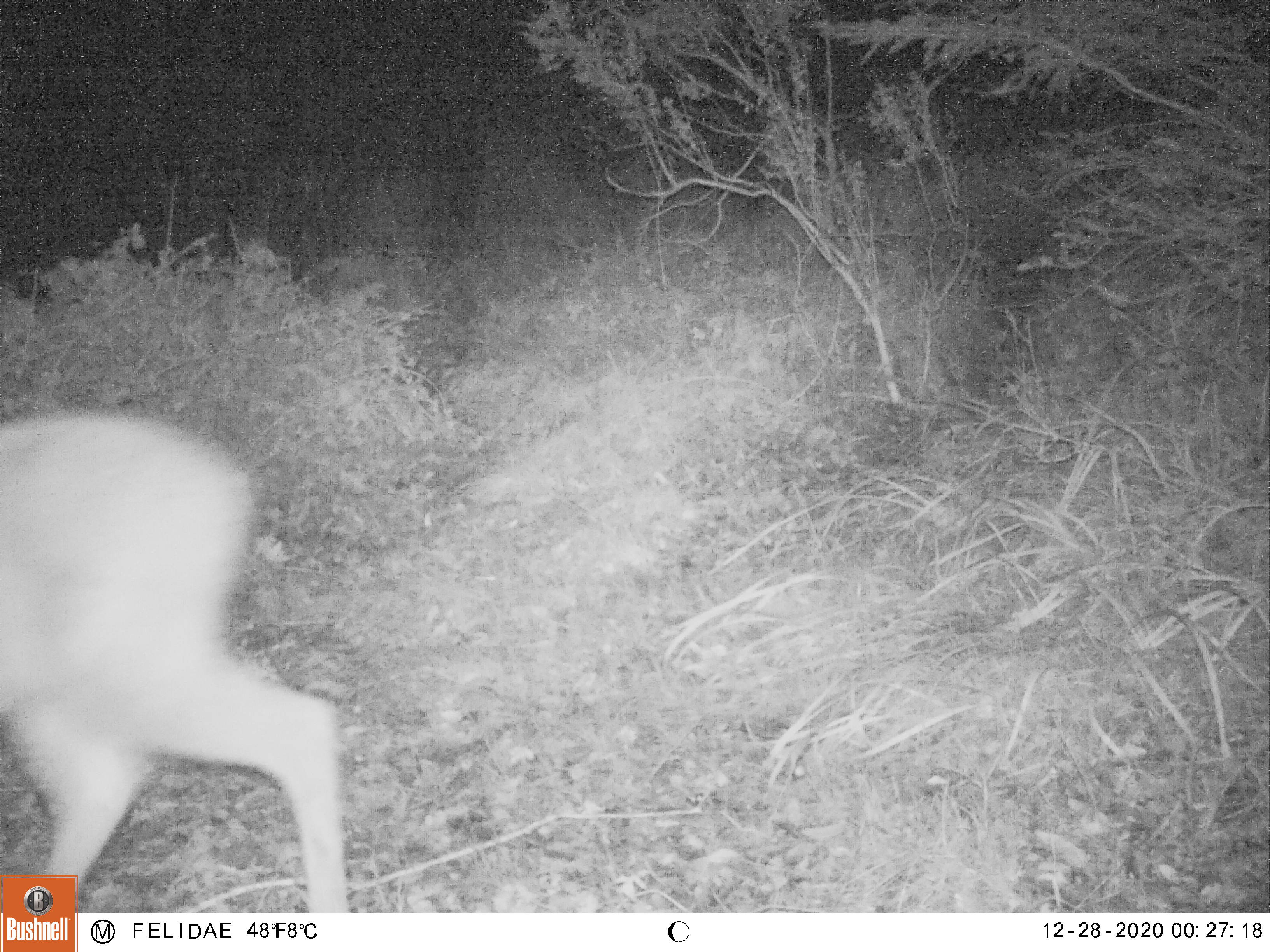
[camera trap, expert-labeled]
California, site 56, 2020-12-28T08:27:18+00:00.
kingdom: Animalia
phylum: Chordata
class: Mammalia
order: Artiodactyla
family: Cervidae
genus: Odocoileus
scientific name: Odocoileus hemionus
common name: mule deer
Mule deer (Odocoileus hemionus).